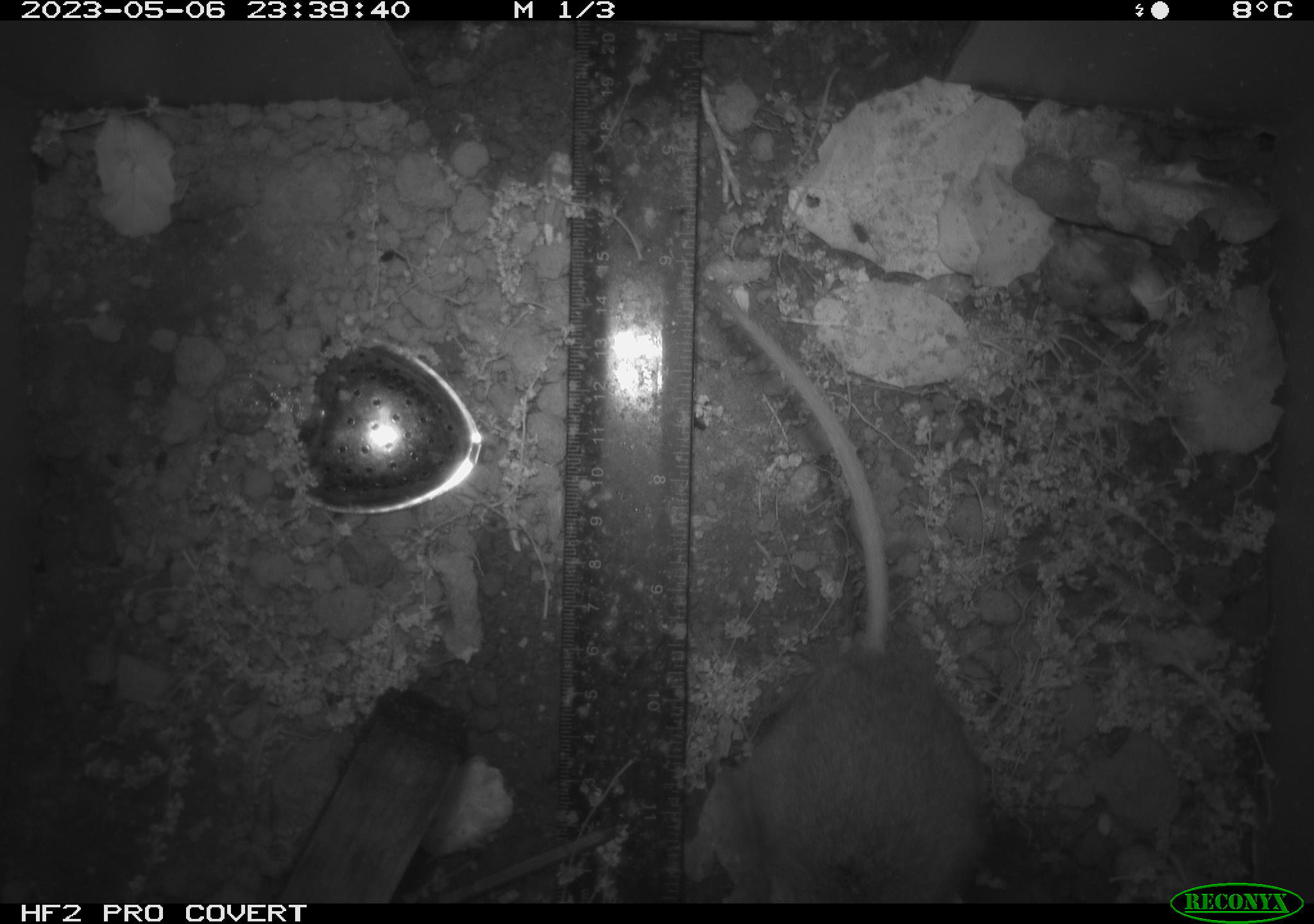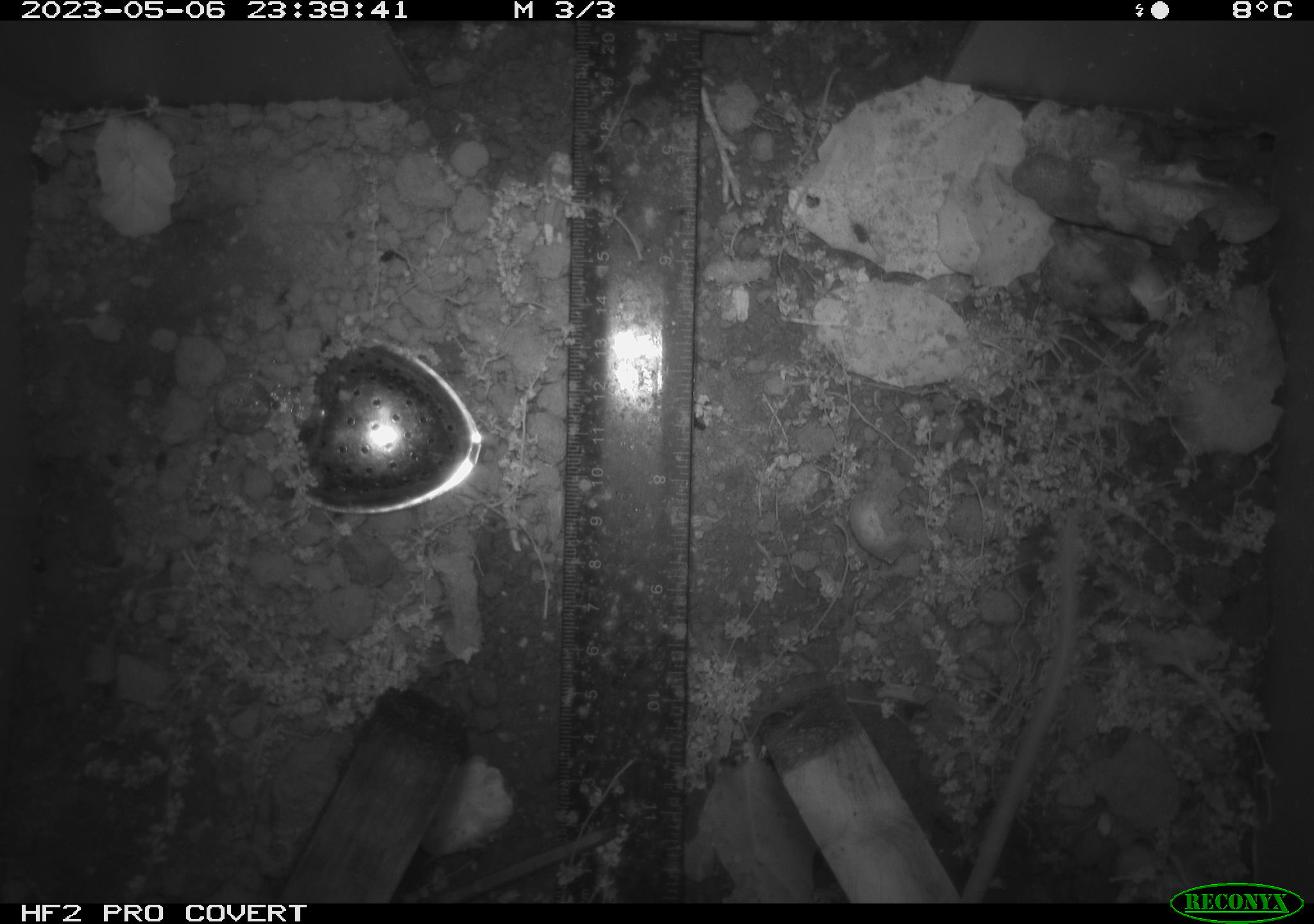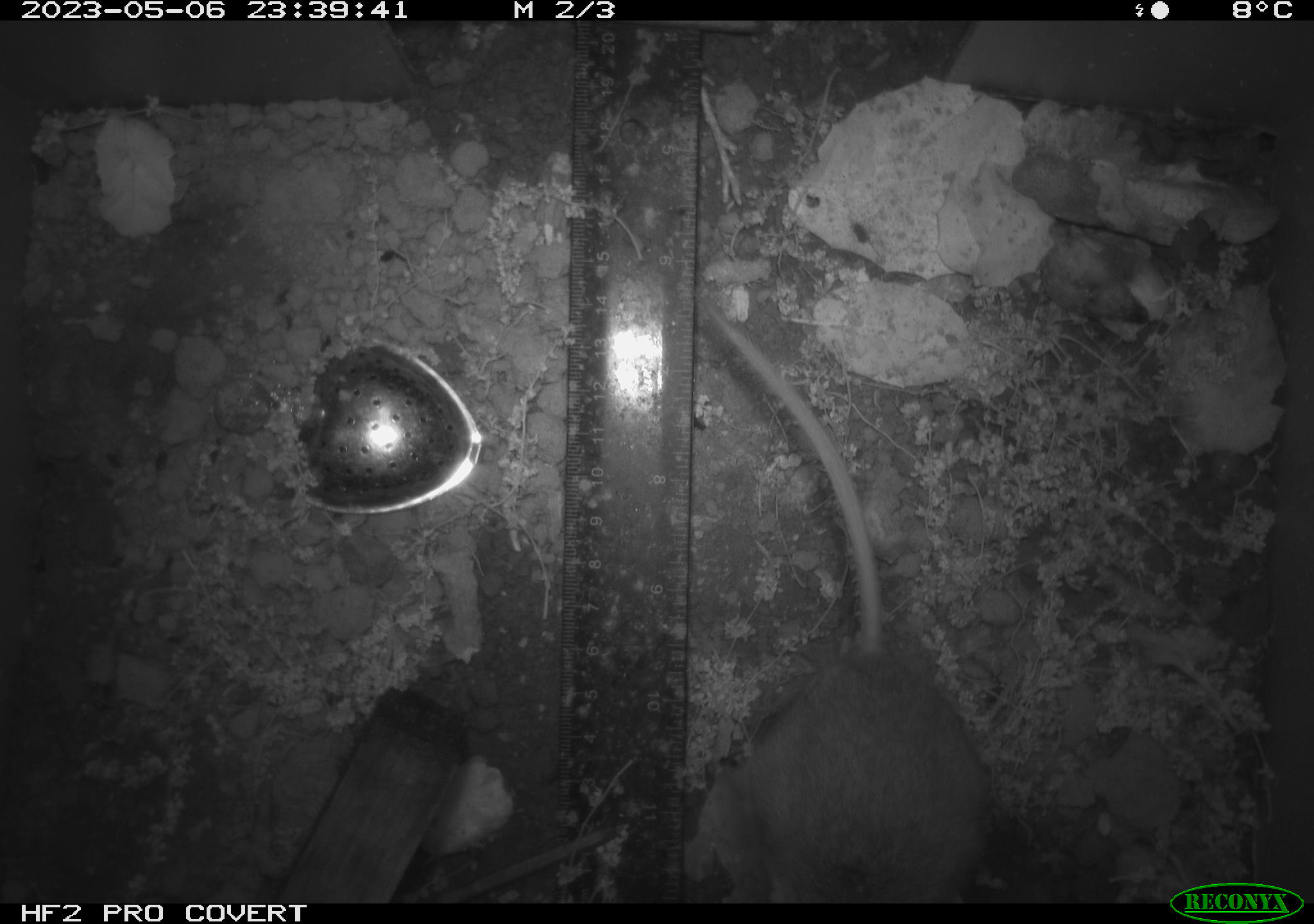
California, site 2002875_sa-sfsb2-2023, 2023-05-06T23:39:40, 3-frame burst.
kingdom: Animalia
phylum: Chordata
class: Mammalia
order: Rodentia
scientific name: Rodentia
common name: mouse species